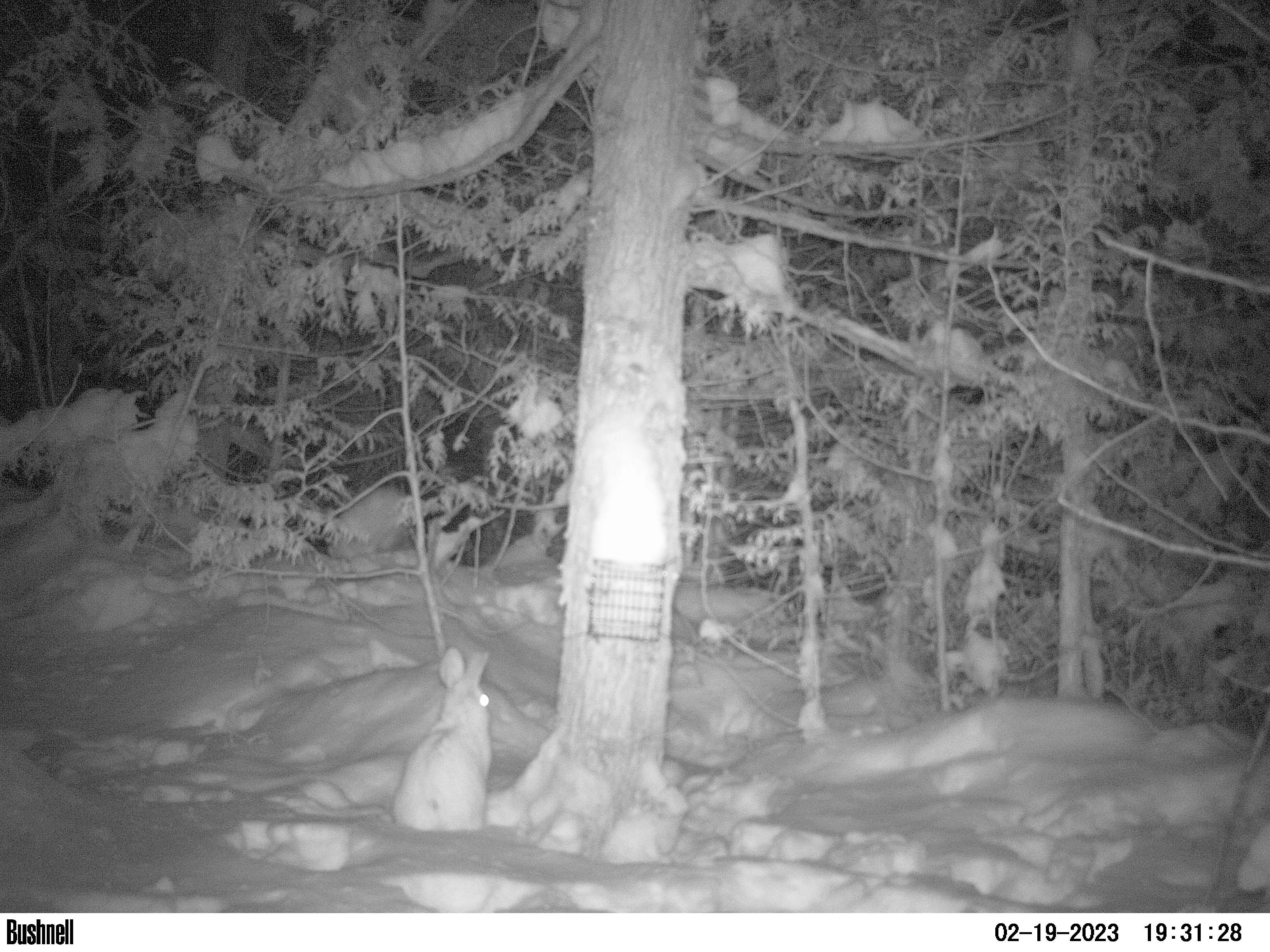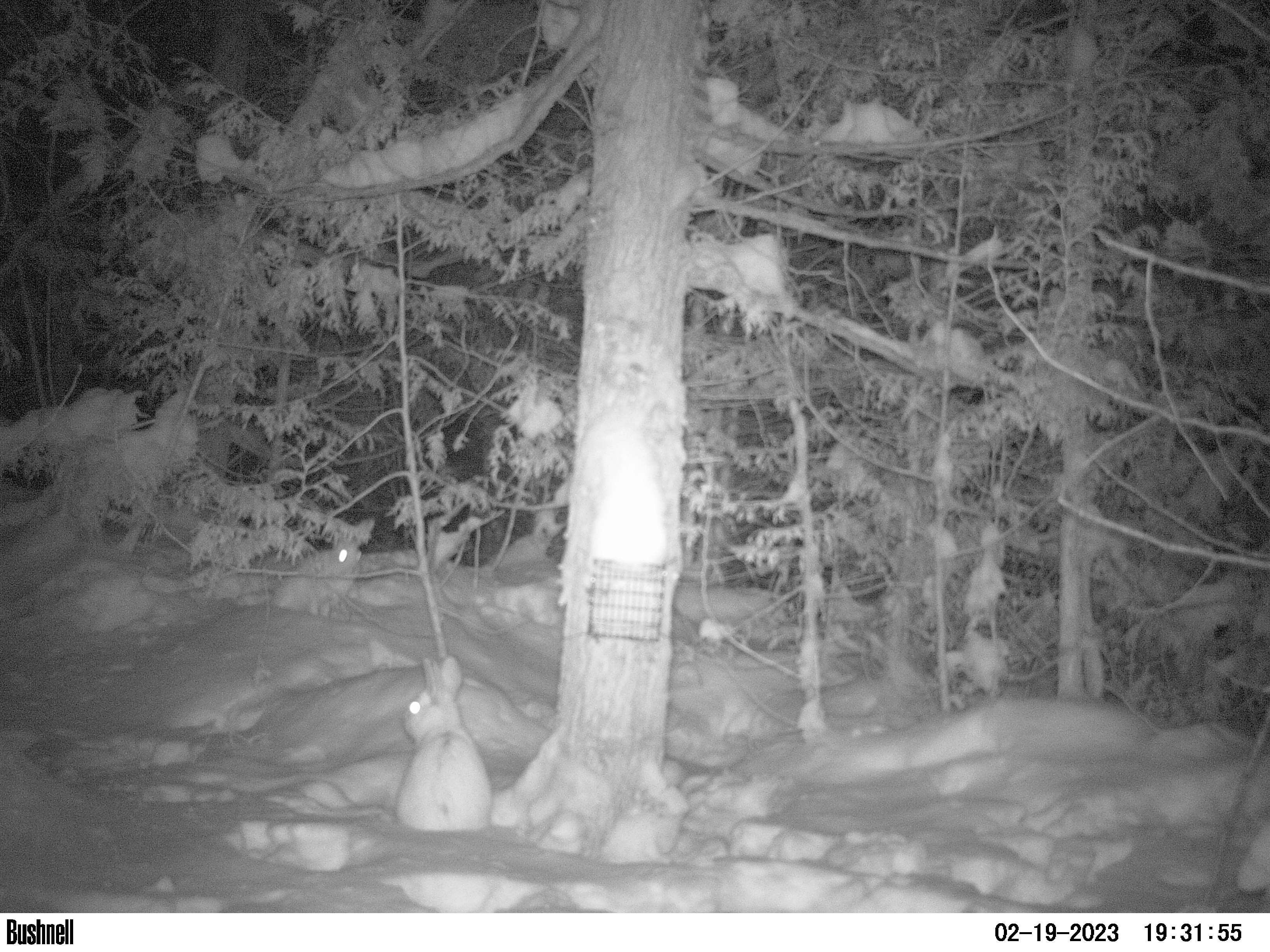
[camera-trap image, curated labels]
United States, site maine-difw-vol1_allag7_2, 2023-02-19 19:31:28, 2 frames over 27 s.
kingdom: Animalia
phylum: Chordata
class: Mammalia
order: Lagomorpha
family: Leporidae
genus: Lepus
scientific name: Lepus americanus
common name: snowshoe hare